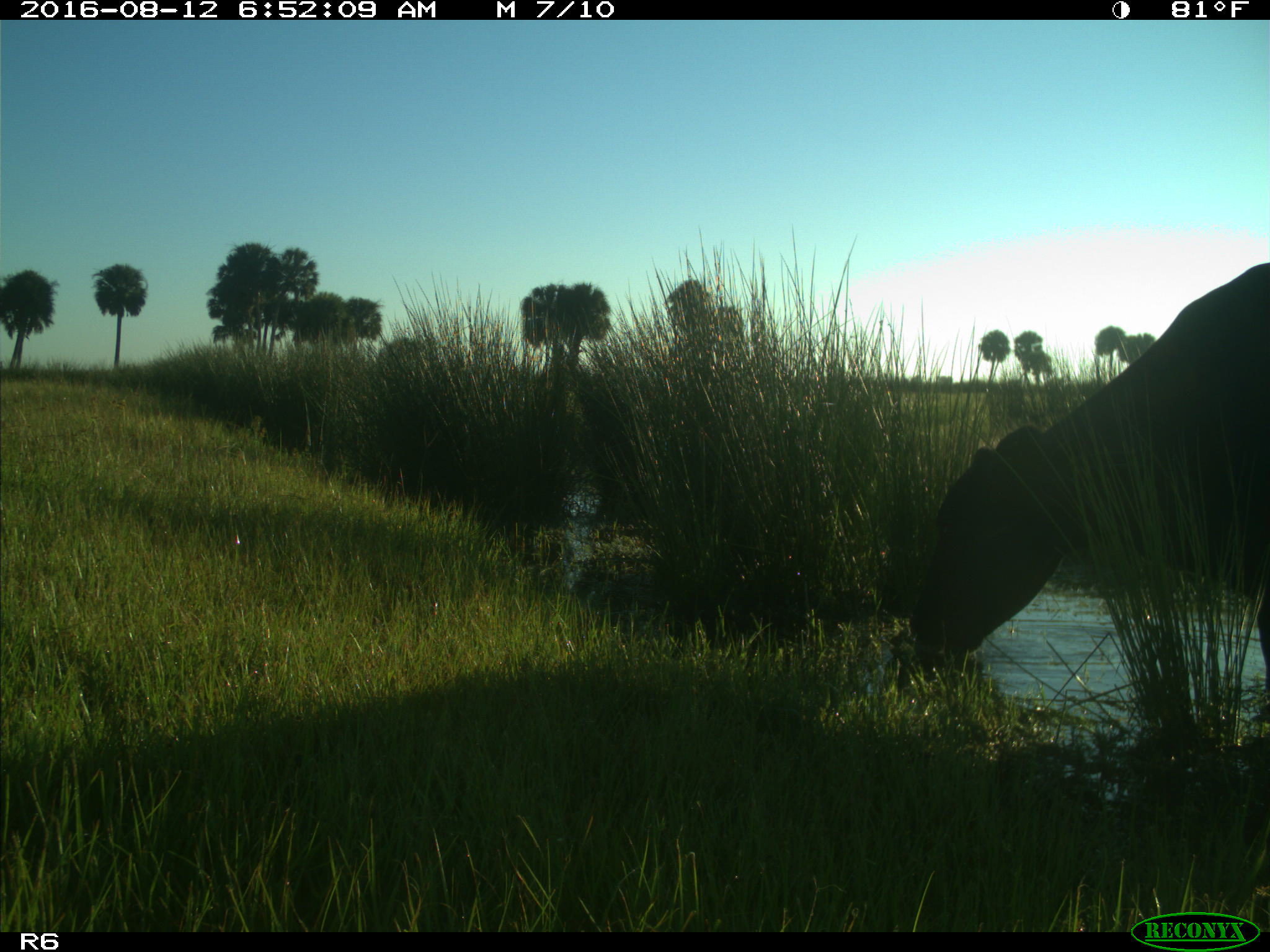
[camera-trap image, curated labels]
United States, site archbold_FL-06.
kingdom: Animalia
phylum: Chordata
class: Mammalia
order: Artiodactyla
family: Bovidae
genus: Bos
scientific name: Bos taurus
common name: domestic cow